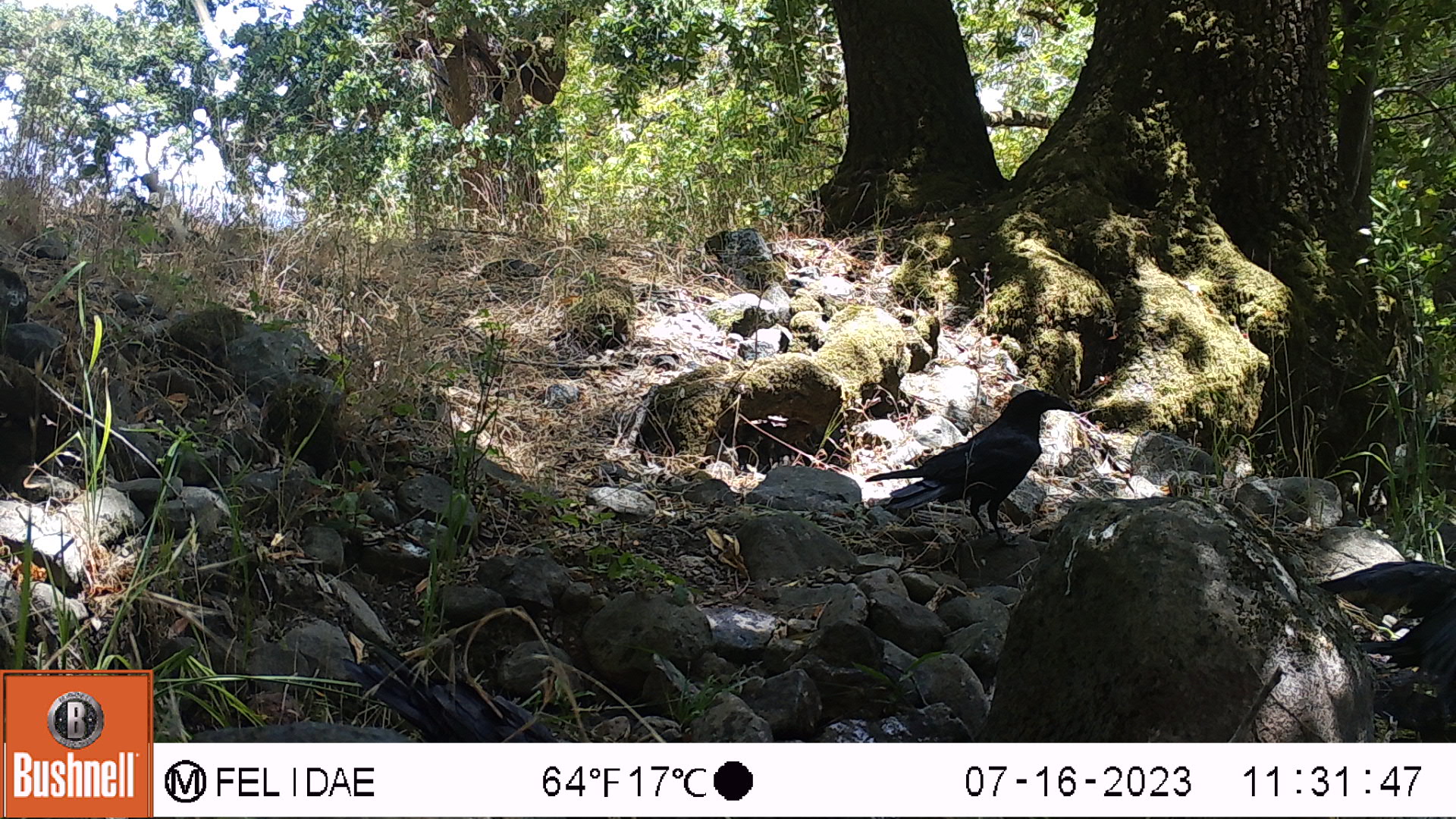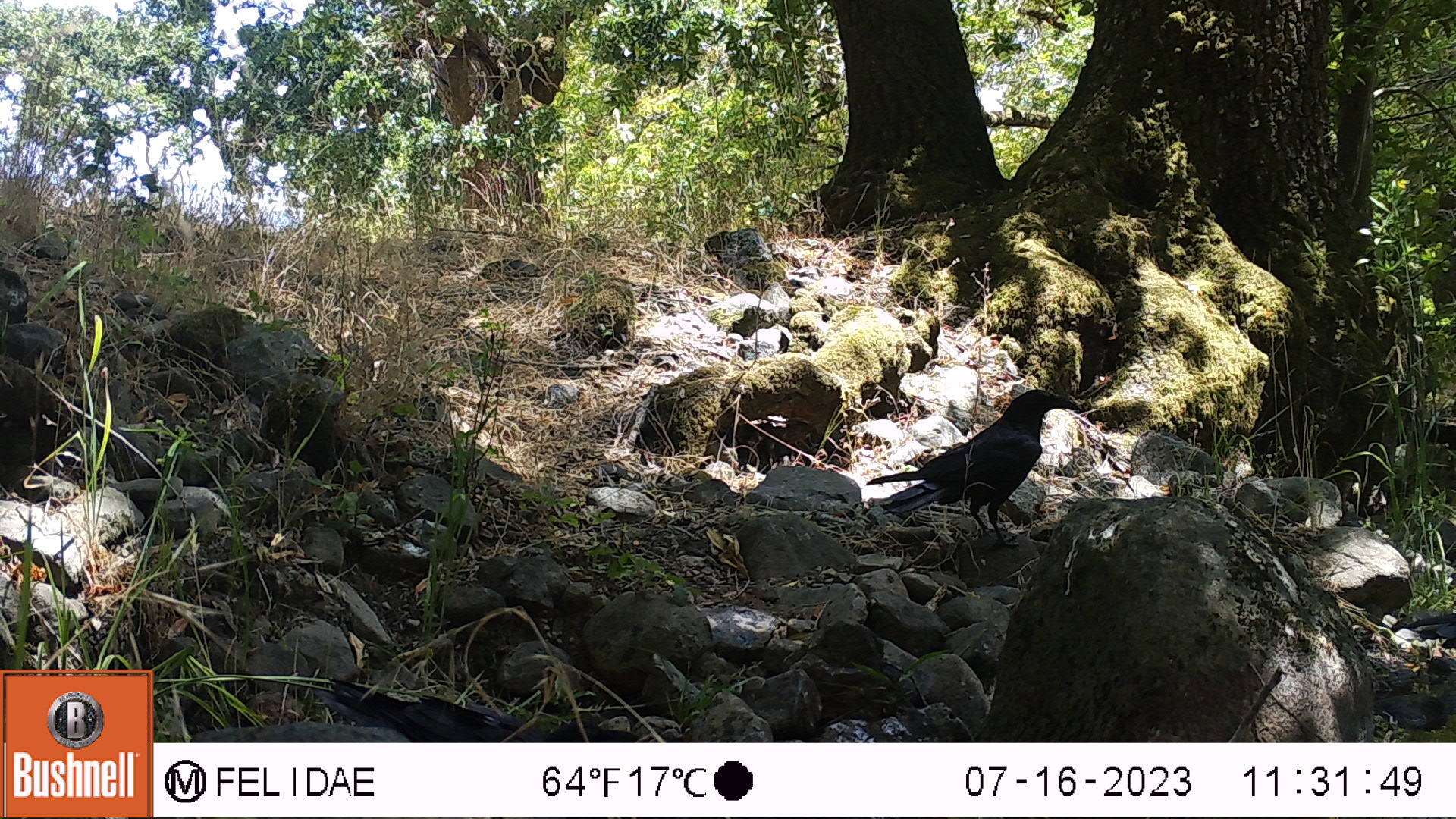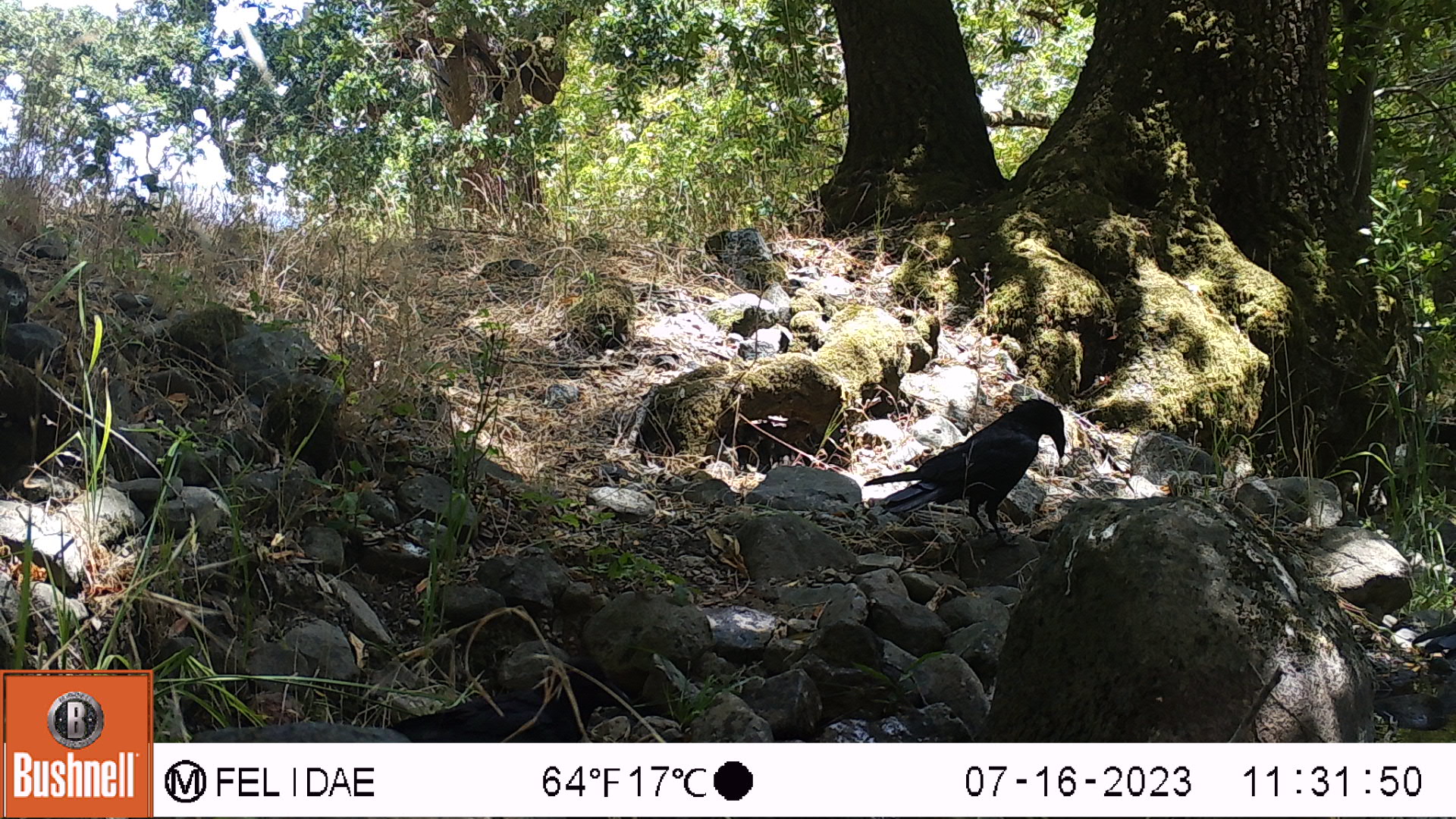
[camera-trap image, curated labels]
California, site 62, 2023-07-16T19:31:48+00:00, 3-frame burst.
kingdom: Animalia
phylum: Chordata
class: Aves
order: Passeriformes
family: Corvidae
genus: Corvus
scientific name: Corvus brachyrhynchos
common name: american crow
American crow (Corvus brachyrhynchos).